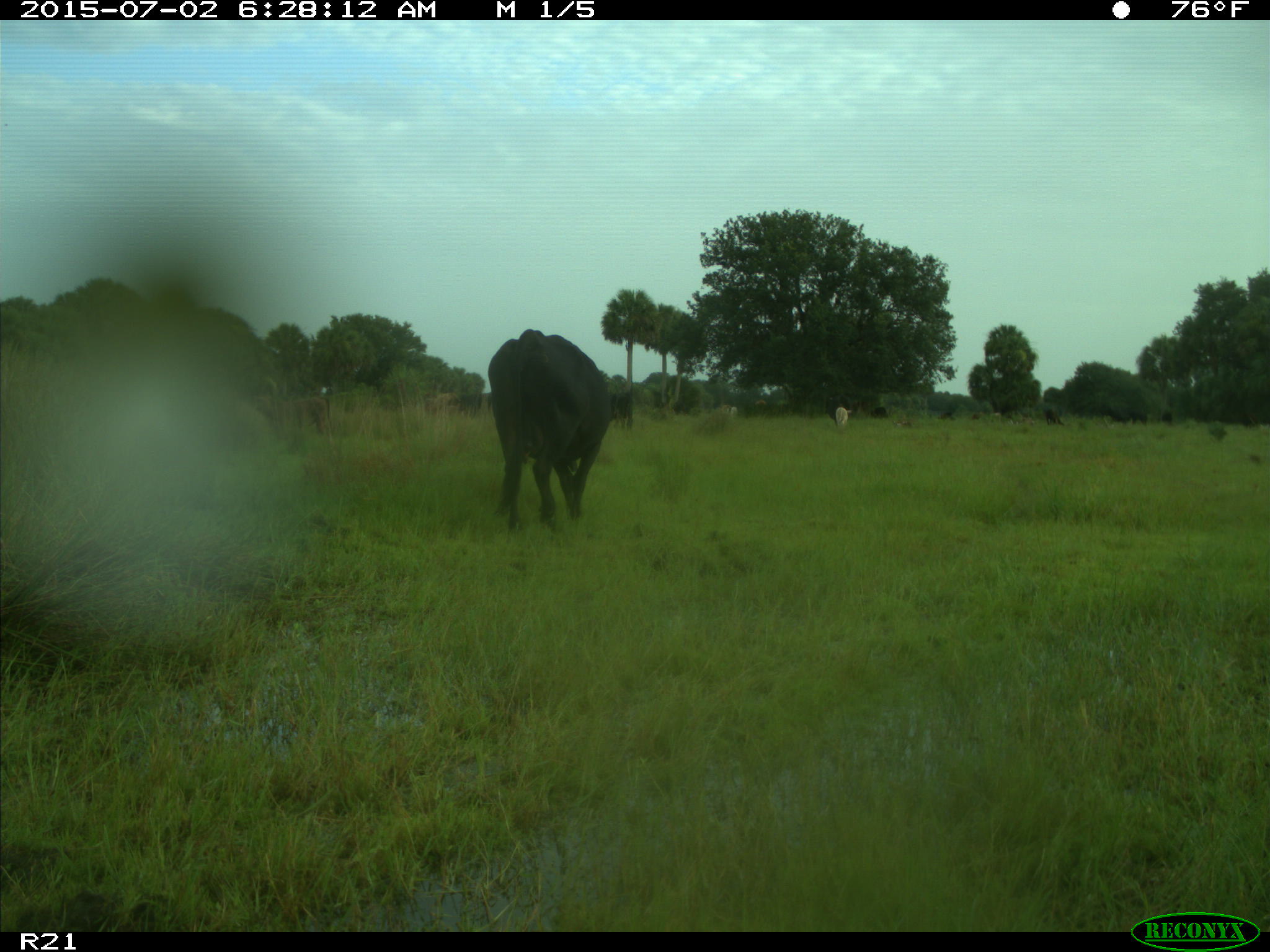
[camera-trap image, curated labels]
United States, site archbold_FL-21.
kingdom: Animalia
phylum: Chordata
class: Mammalia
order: Artiodactyla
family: Bovidae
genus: Bos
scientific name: Bos taurus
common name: domestic cow